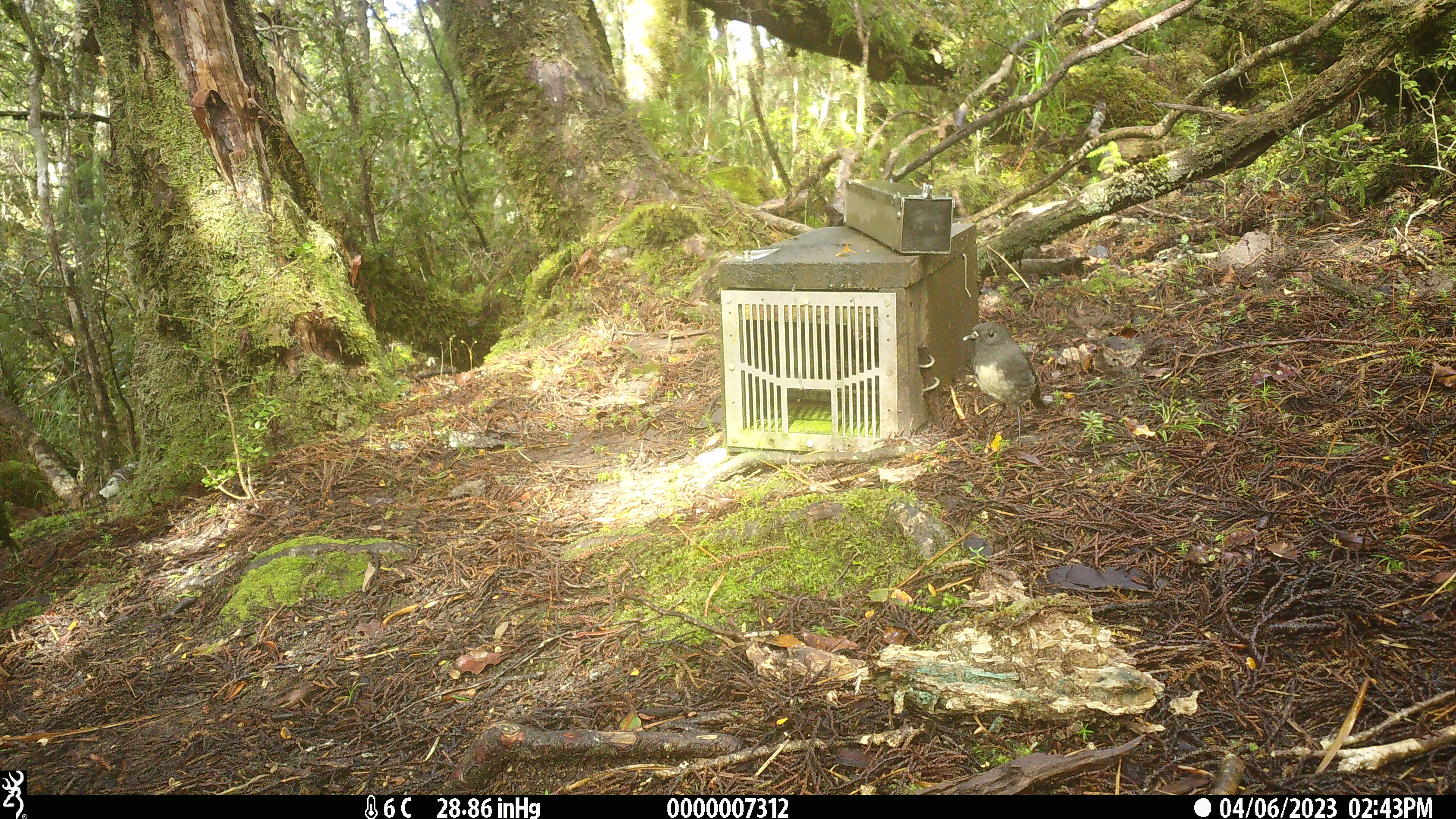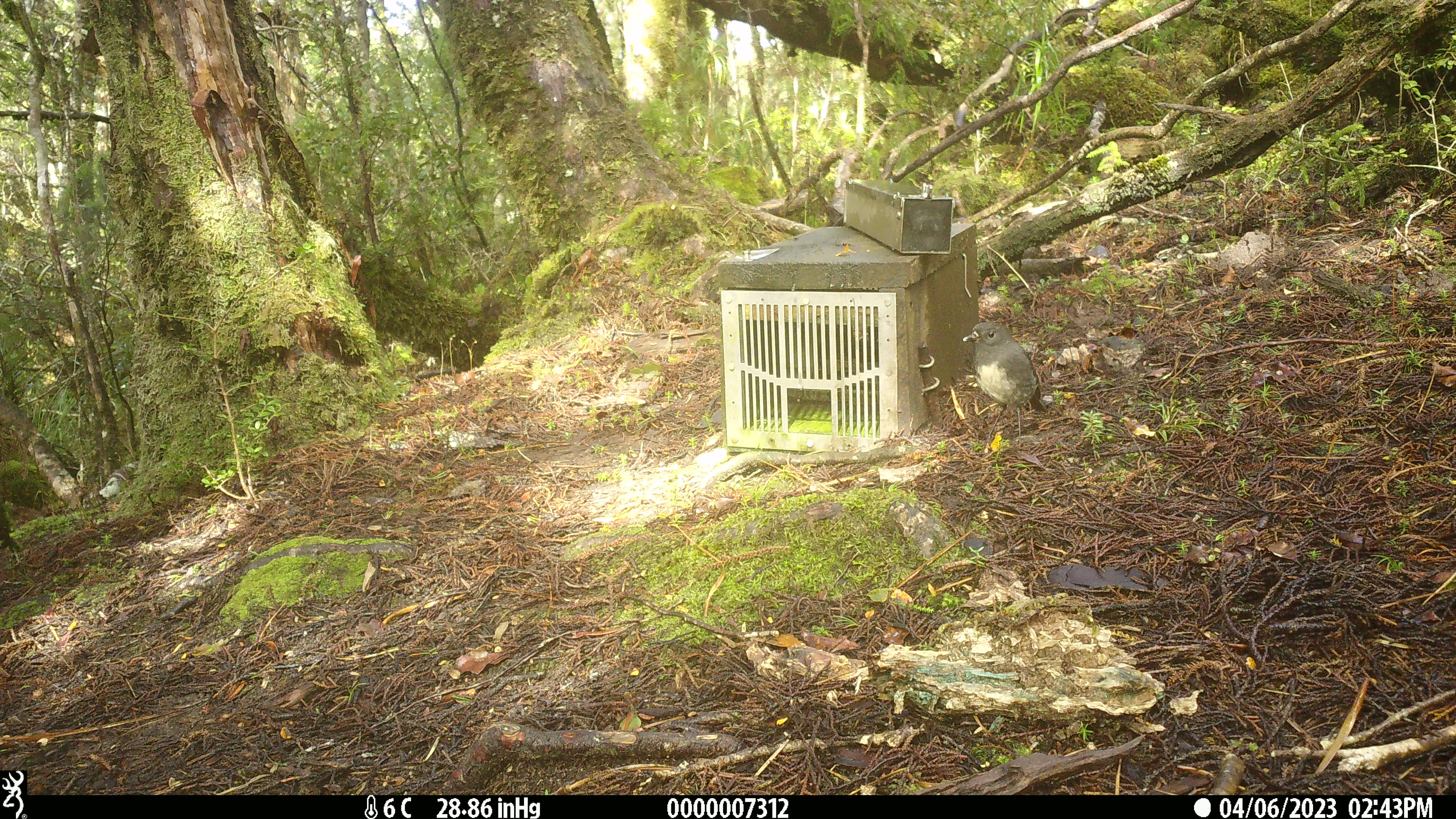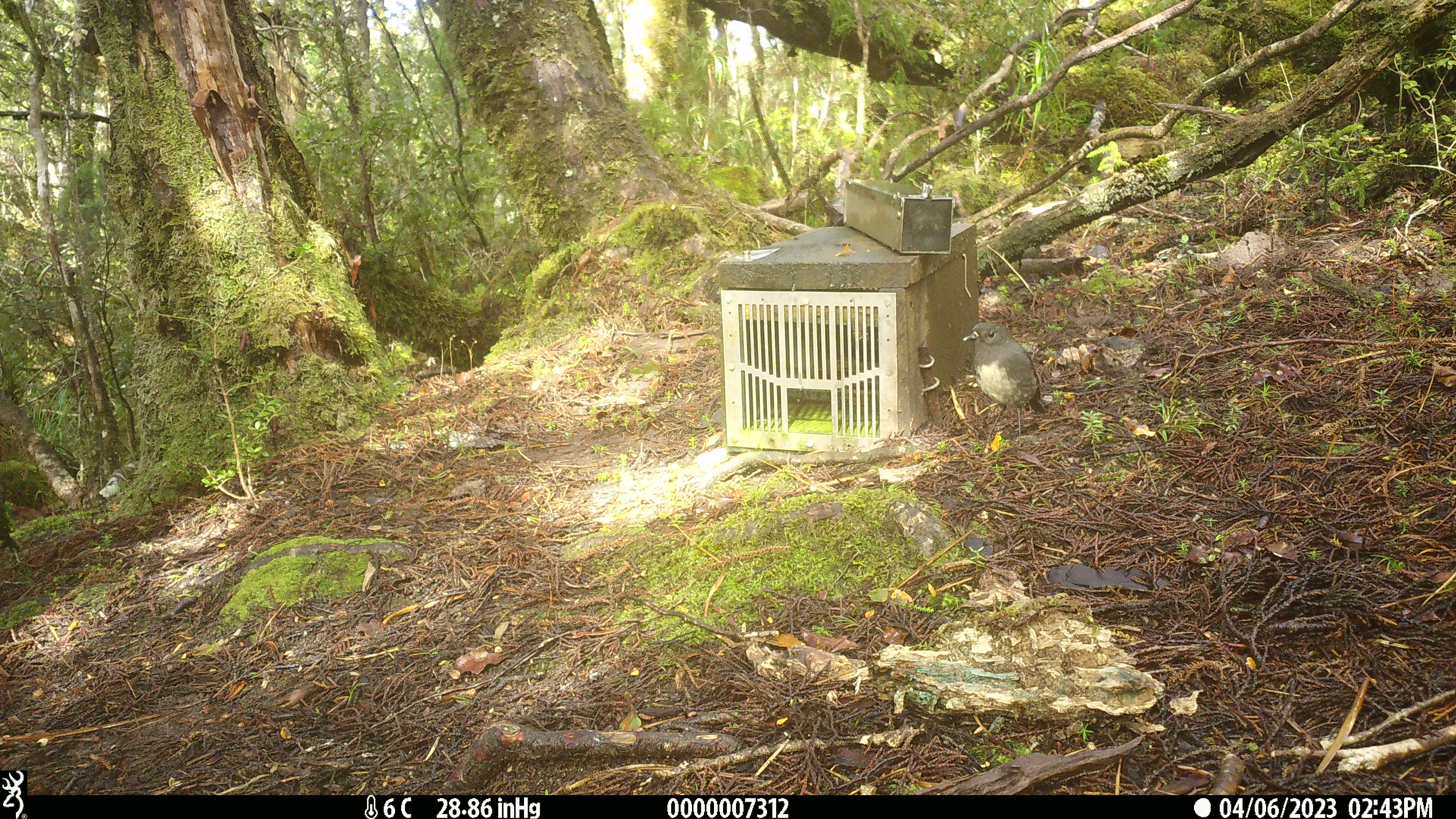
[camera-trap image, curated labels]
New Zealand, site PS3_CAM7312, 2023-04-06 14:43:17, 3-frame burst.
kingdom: Animalia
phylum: Chordata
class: Aves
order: Passeriformes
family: Petroicidae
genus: Petroica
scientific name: Petroica australis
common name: new zealand robin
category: robin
Robin (new zealand robin) (Petroica australis).